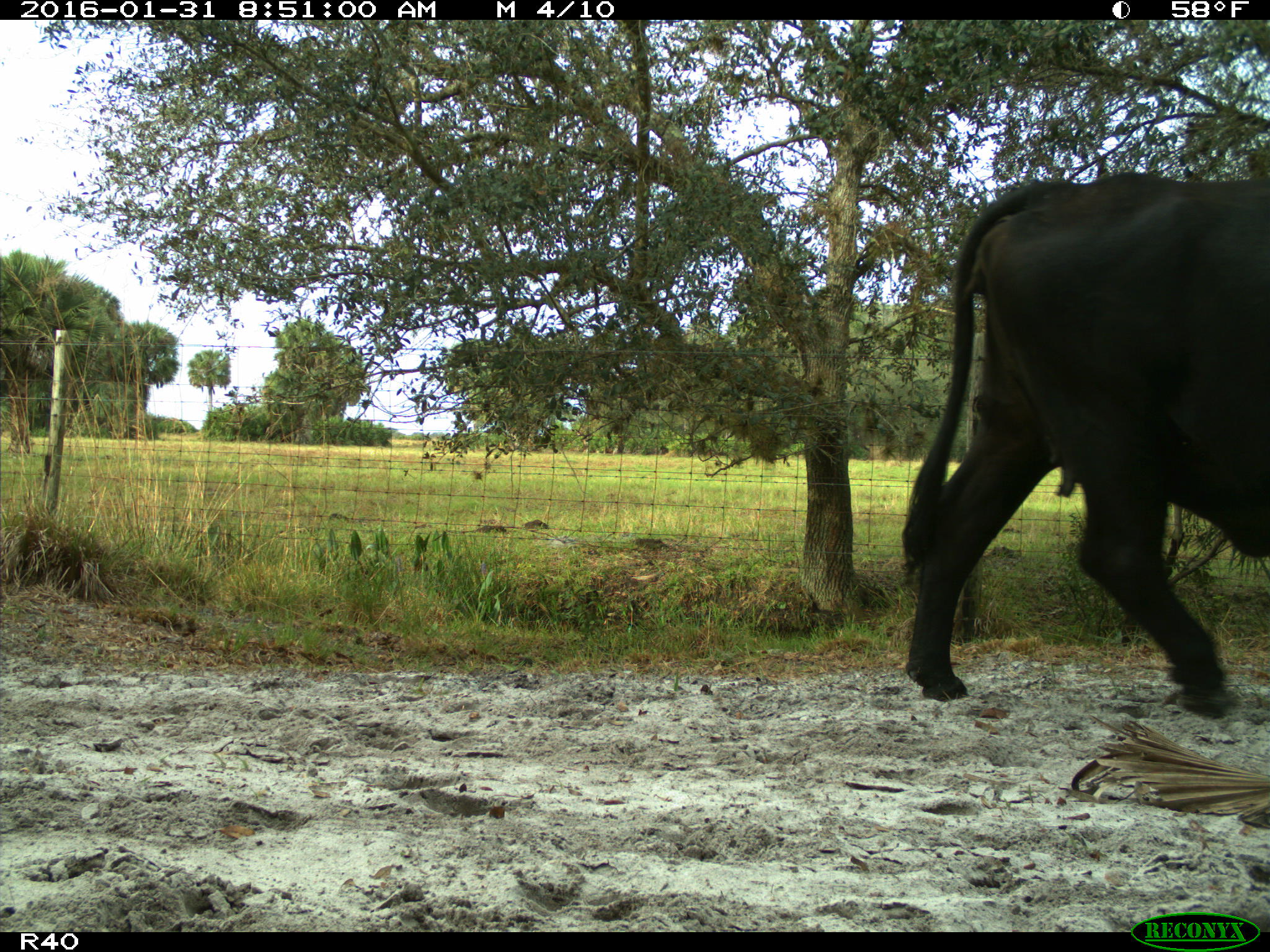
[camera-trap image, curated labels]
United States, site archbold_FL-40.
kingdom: Animalia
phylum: Chordata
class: Mammalia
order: Artiodactyla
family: Bovidae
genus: Bos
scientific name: Bos taurus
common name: domestic cow